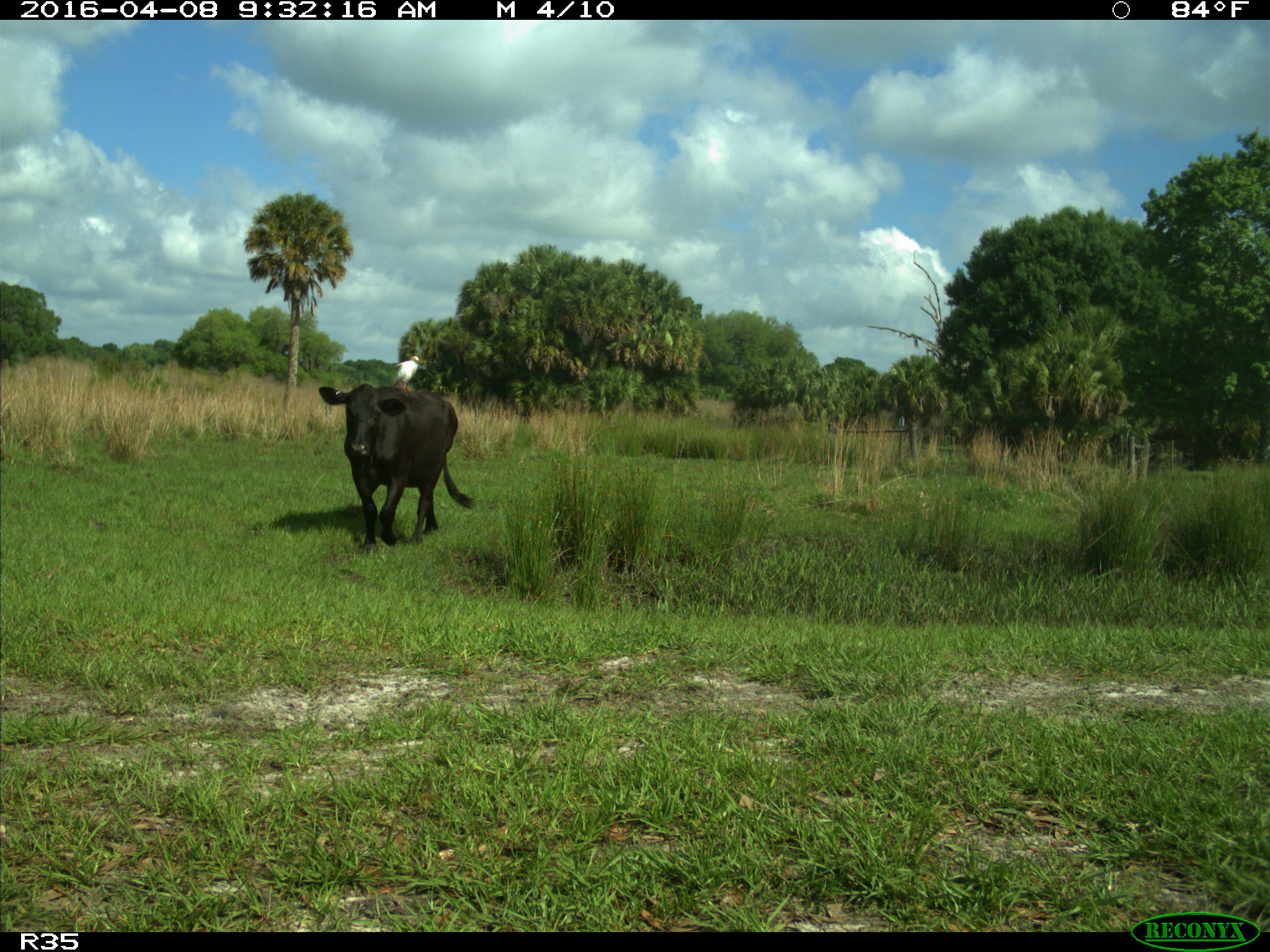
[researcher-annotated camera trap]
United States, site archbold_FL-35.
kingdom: Animalia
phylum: Chordata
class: Mammalia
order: Artiodactyla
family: Bovidae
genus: Bos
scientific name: Bos taurus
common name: domestic cow